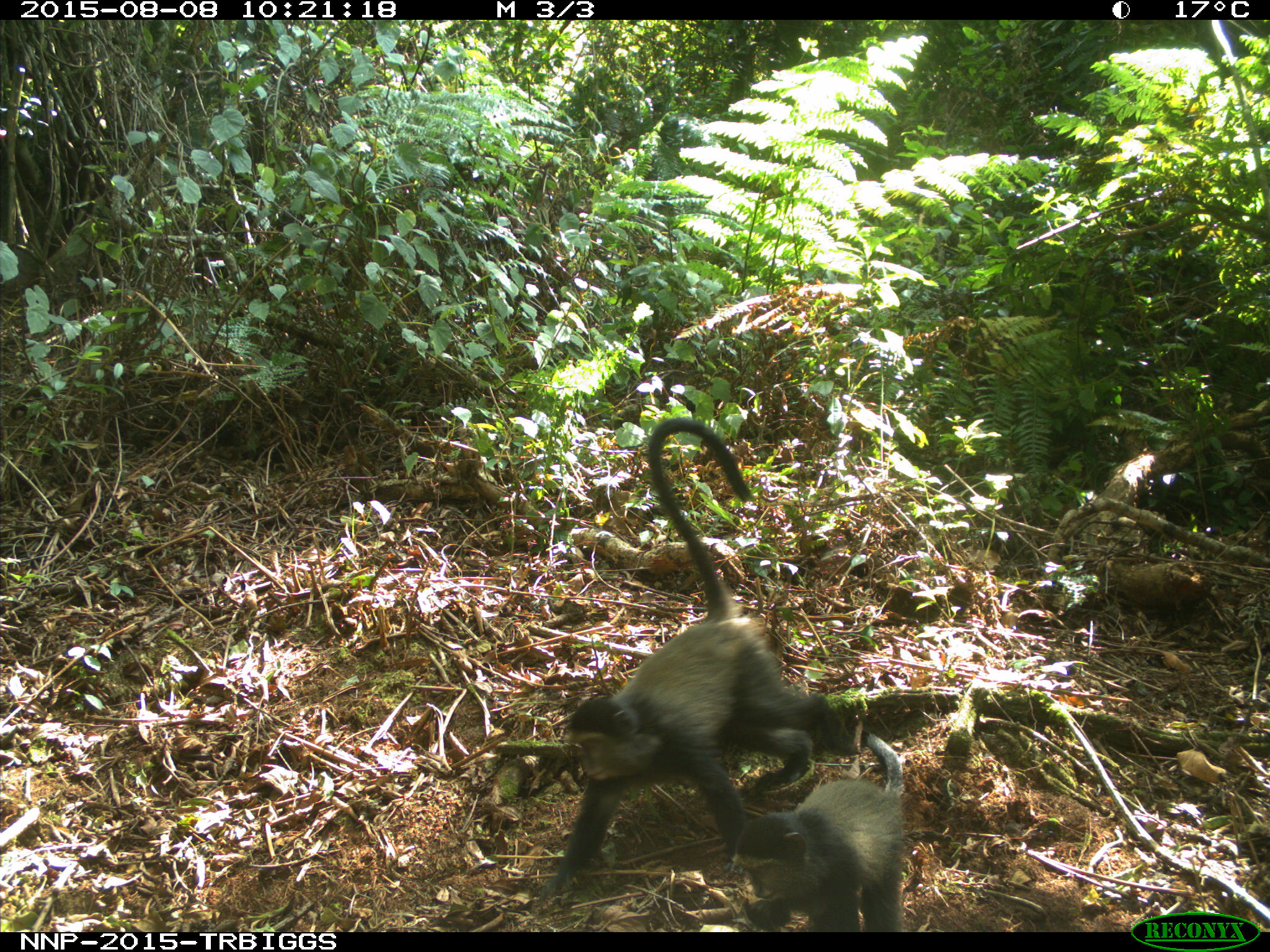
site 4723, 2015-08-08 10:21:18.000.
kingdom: Animalia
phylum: Chordata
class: Mammalia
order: Primates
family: Cercopithecidae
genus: Cercopithecus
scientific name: Cercopithecus mitis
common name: blue monkey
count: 2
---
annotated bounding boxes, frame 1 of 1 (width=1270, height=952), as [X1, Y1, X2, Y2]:
cercopithecus mitis: [535, 414, 862, 902]; [730, 728, 906, 932]